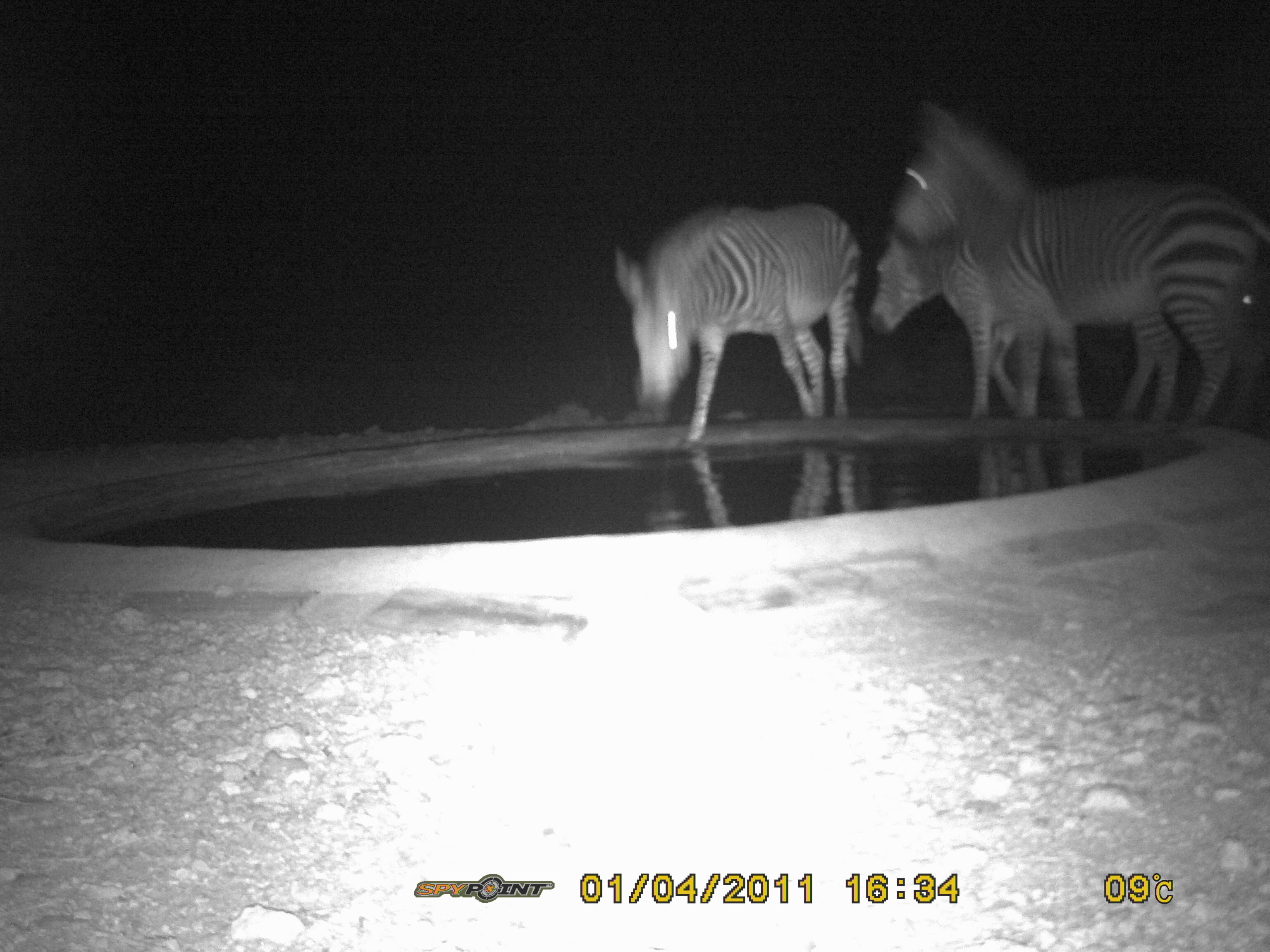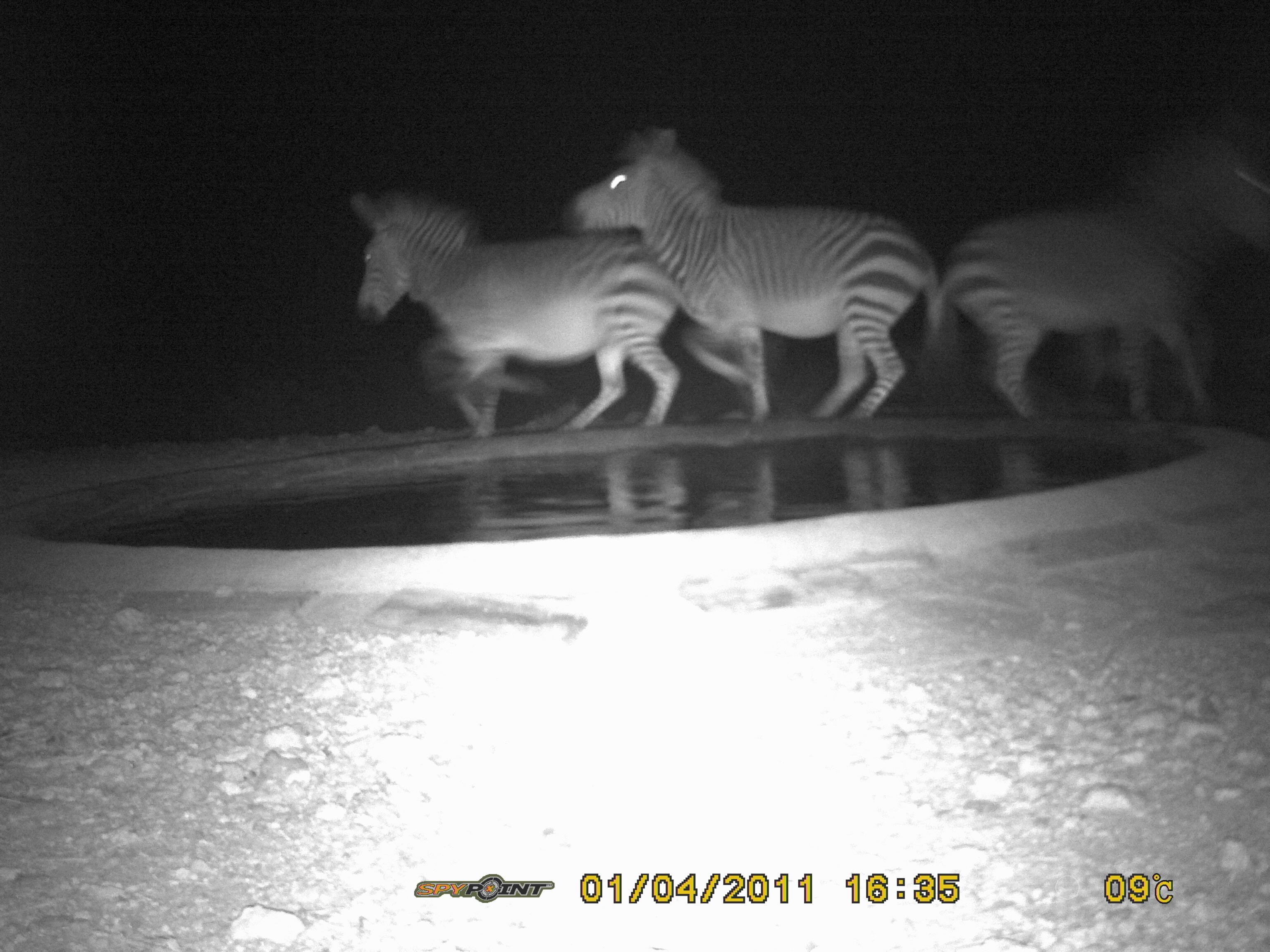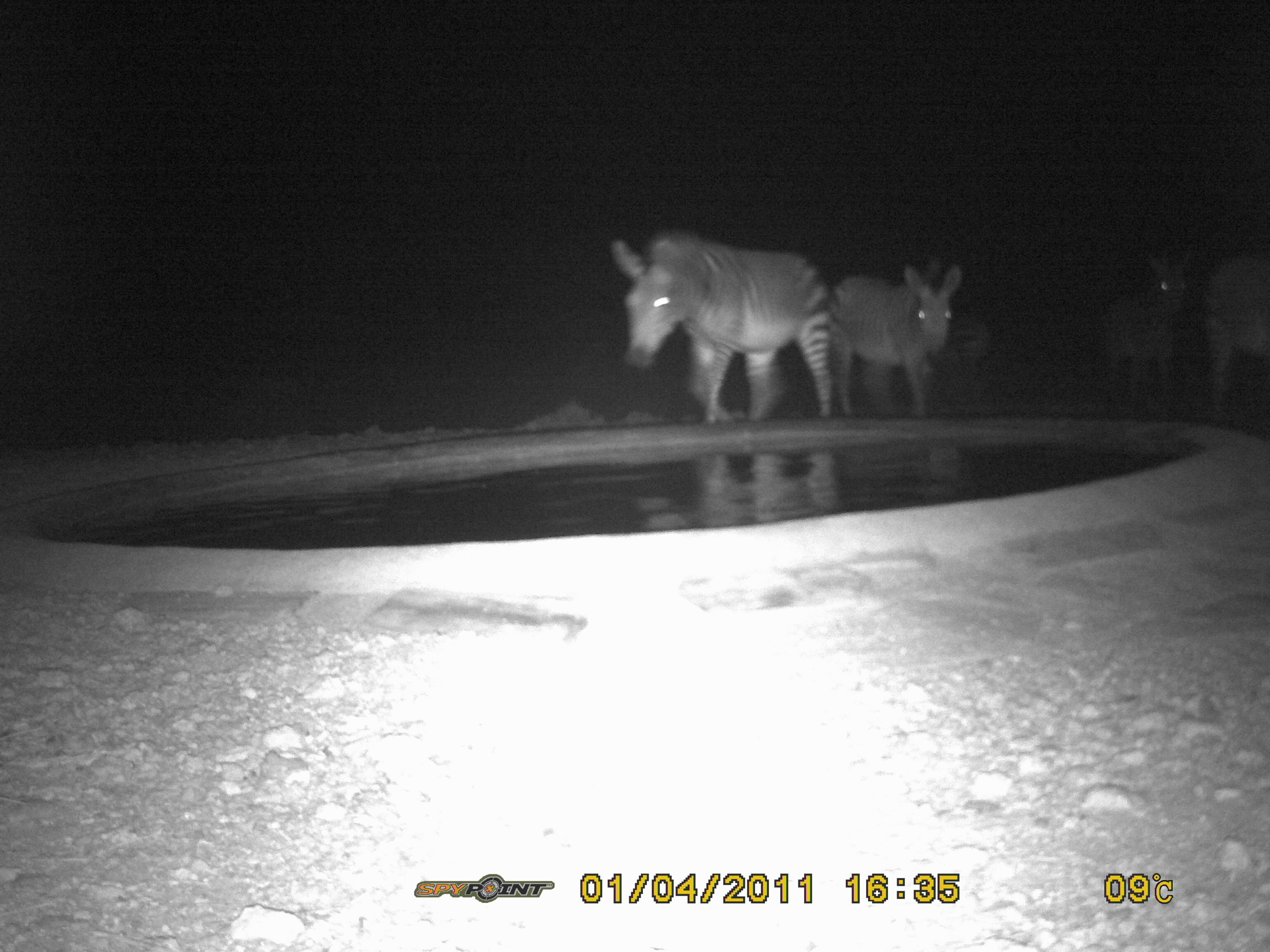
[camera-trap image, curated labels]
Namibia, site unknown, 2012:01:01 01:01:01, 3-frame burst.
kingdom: Animalia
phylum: Chordata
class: Mammalia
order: Perissodactyla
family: Equidae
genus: Equus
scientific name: Equus zebra hartmannae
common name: hartmann's mountain zebra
Equus zebra hartmannae (hartmann's mountain zebra).